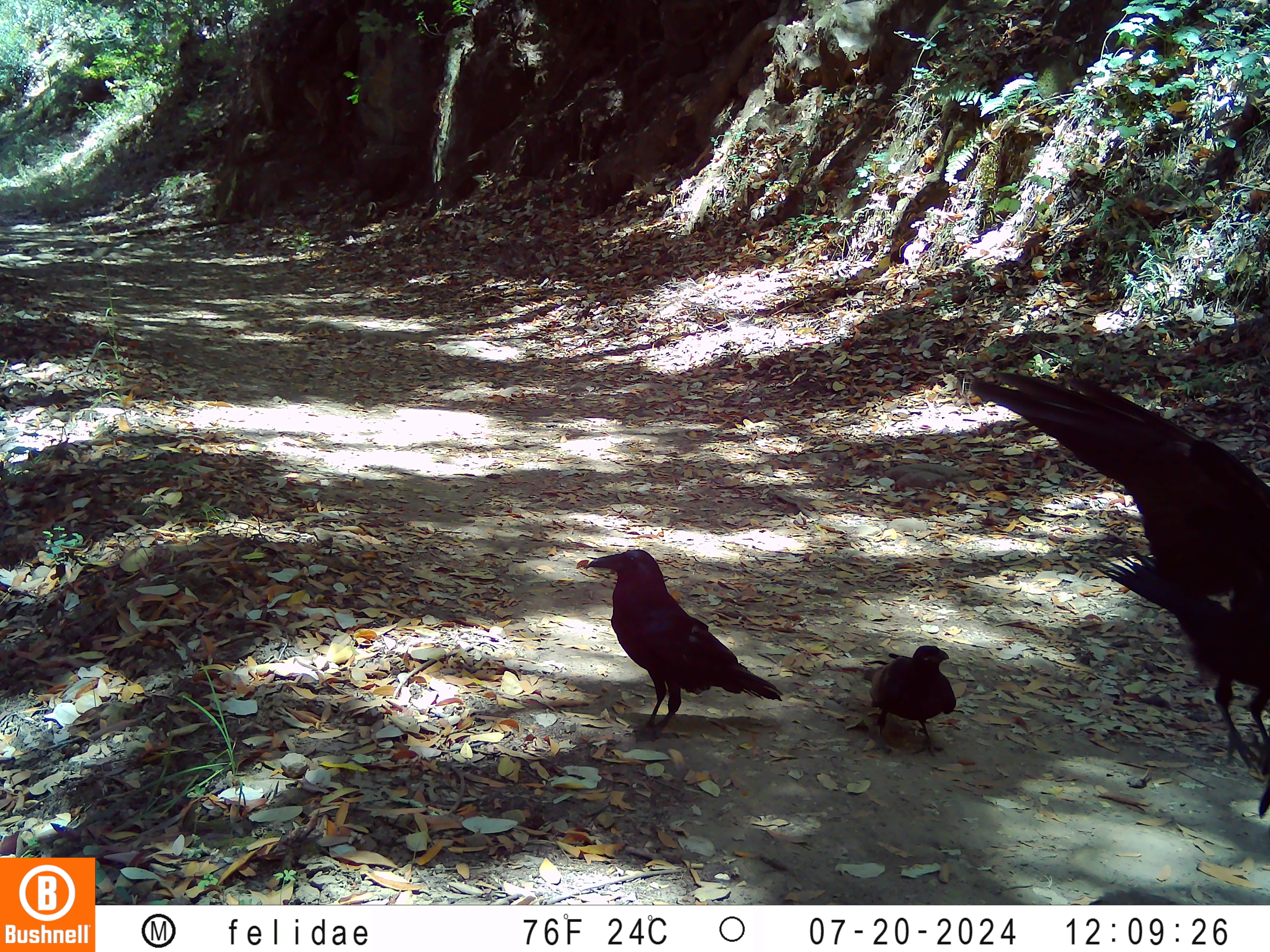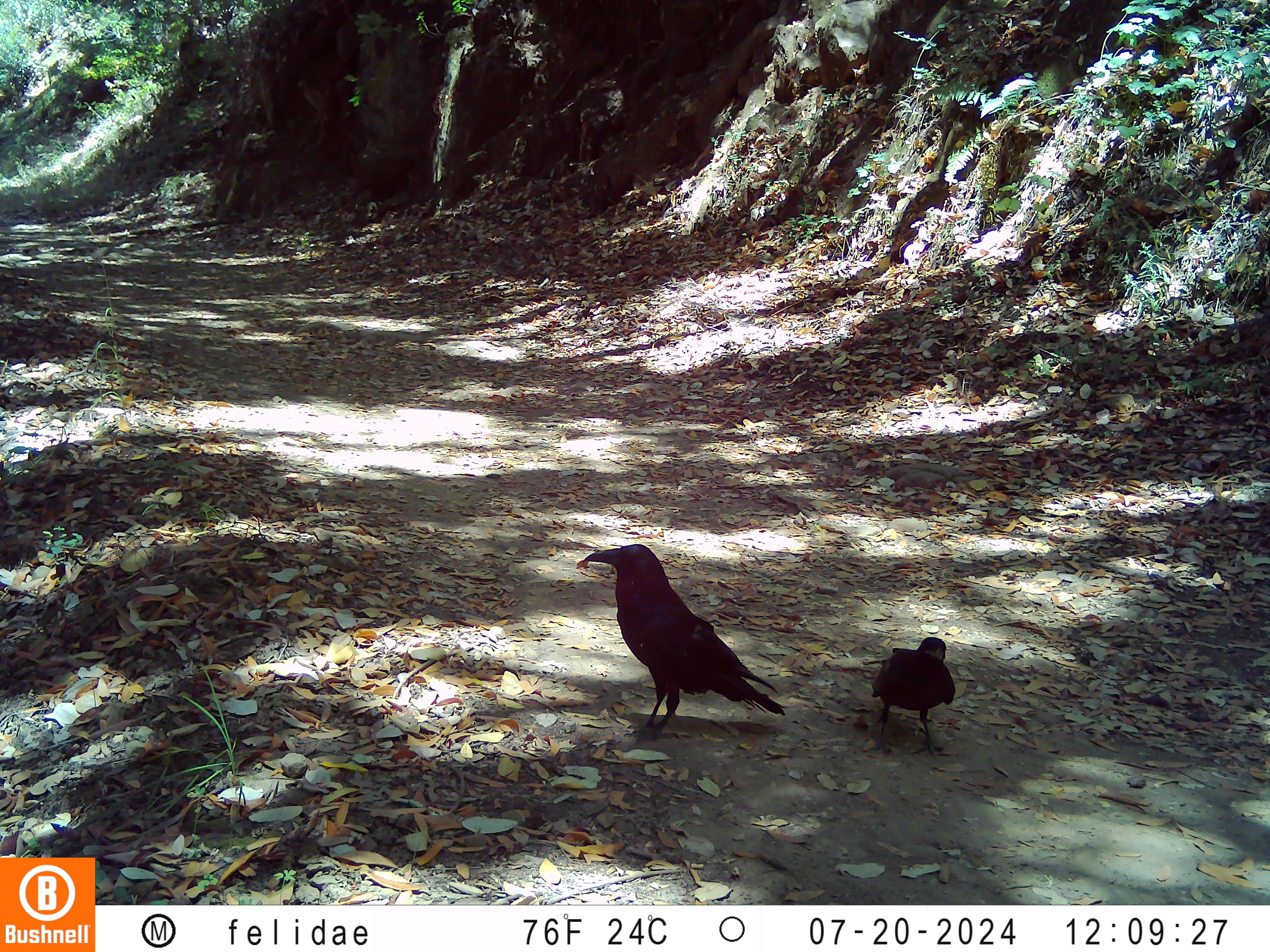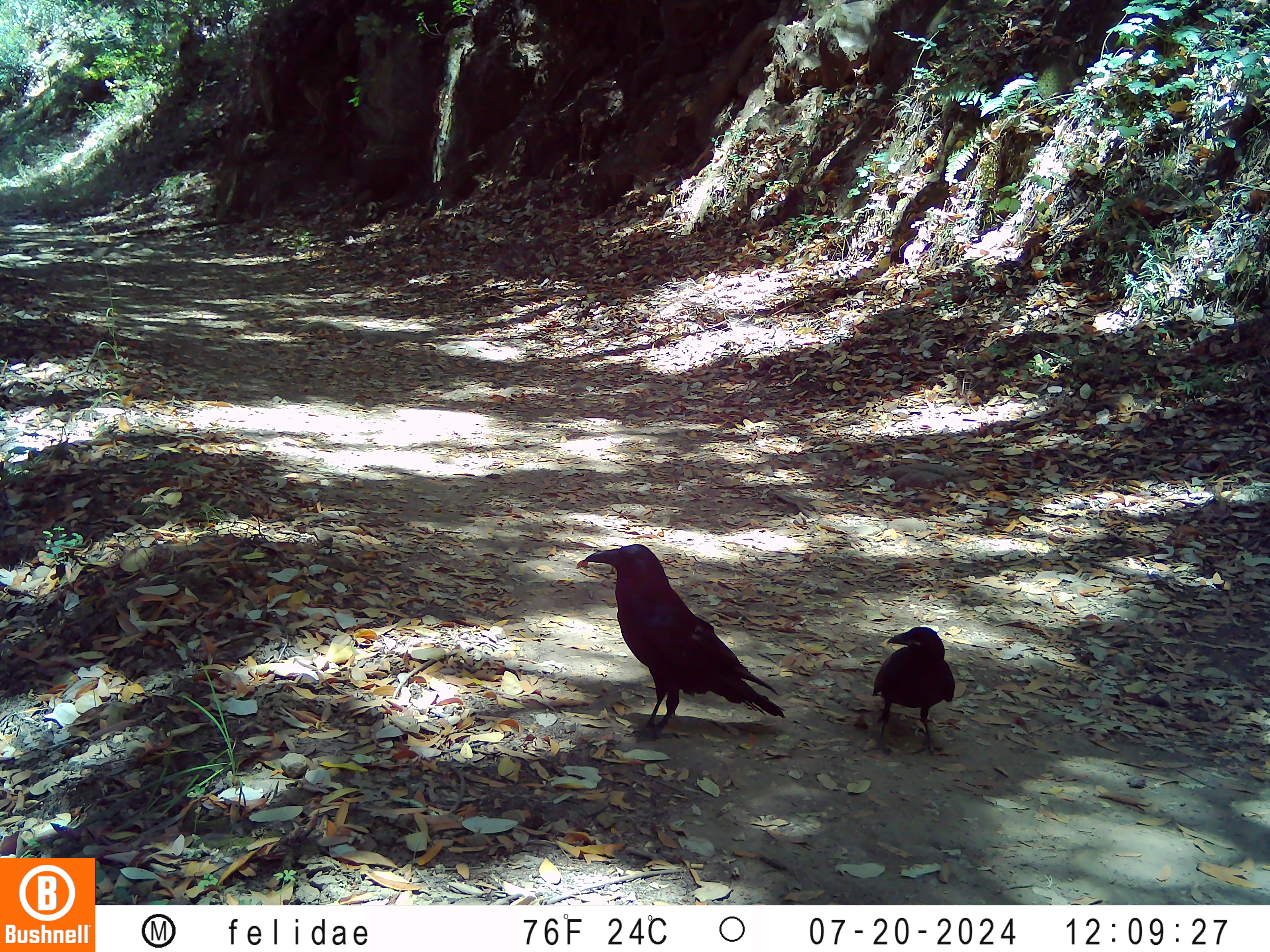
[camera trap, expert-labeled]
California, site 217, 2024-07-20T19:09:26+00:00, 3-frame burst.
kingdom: Animalia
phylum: Chordata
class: Aves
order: Passeriformes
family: Corvidae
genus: Corvus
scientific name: Corvus brachyrhynchos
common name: american crow